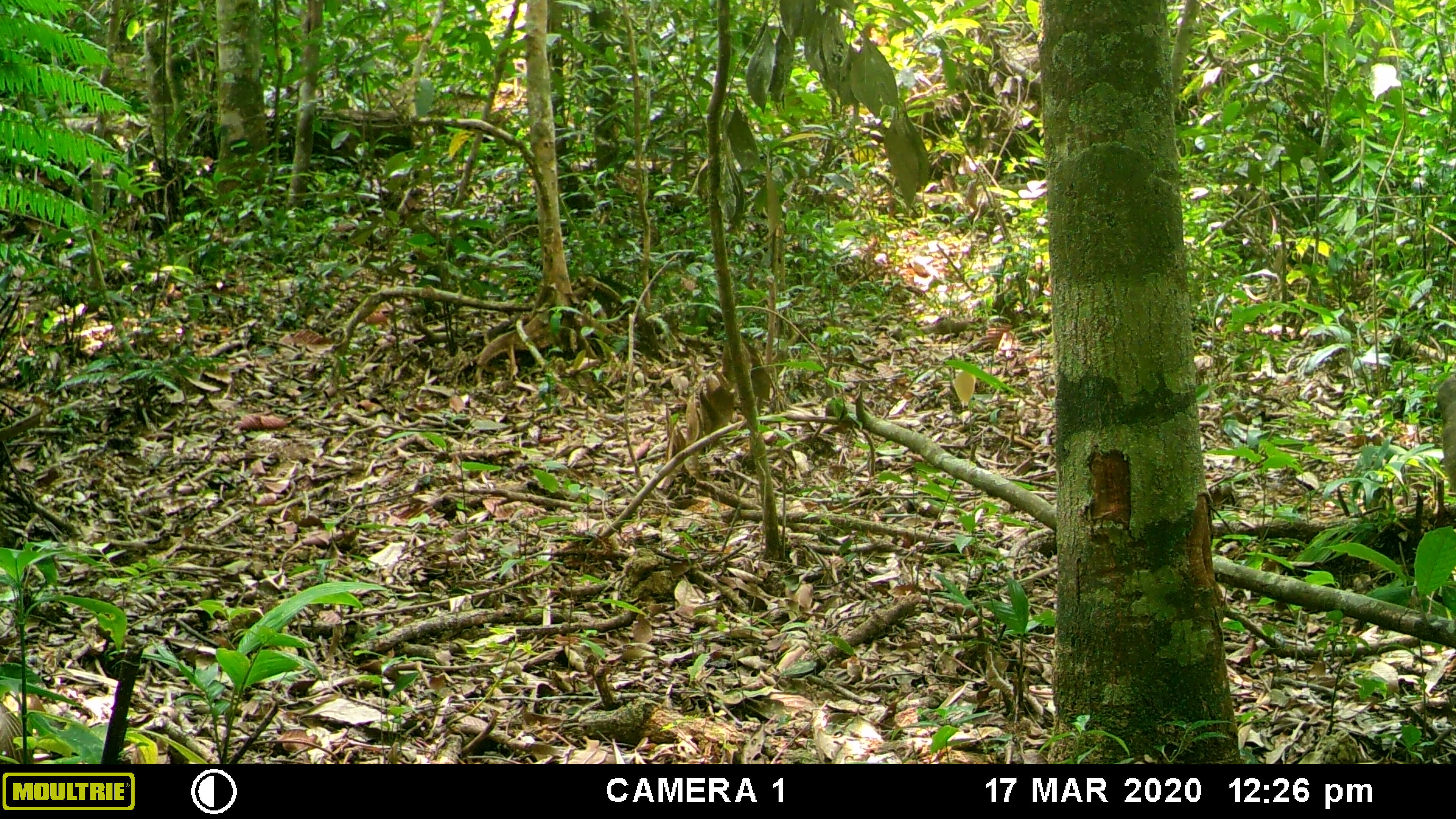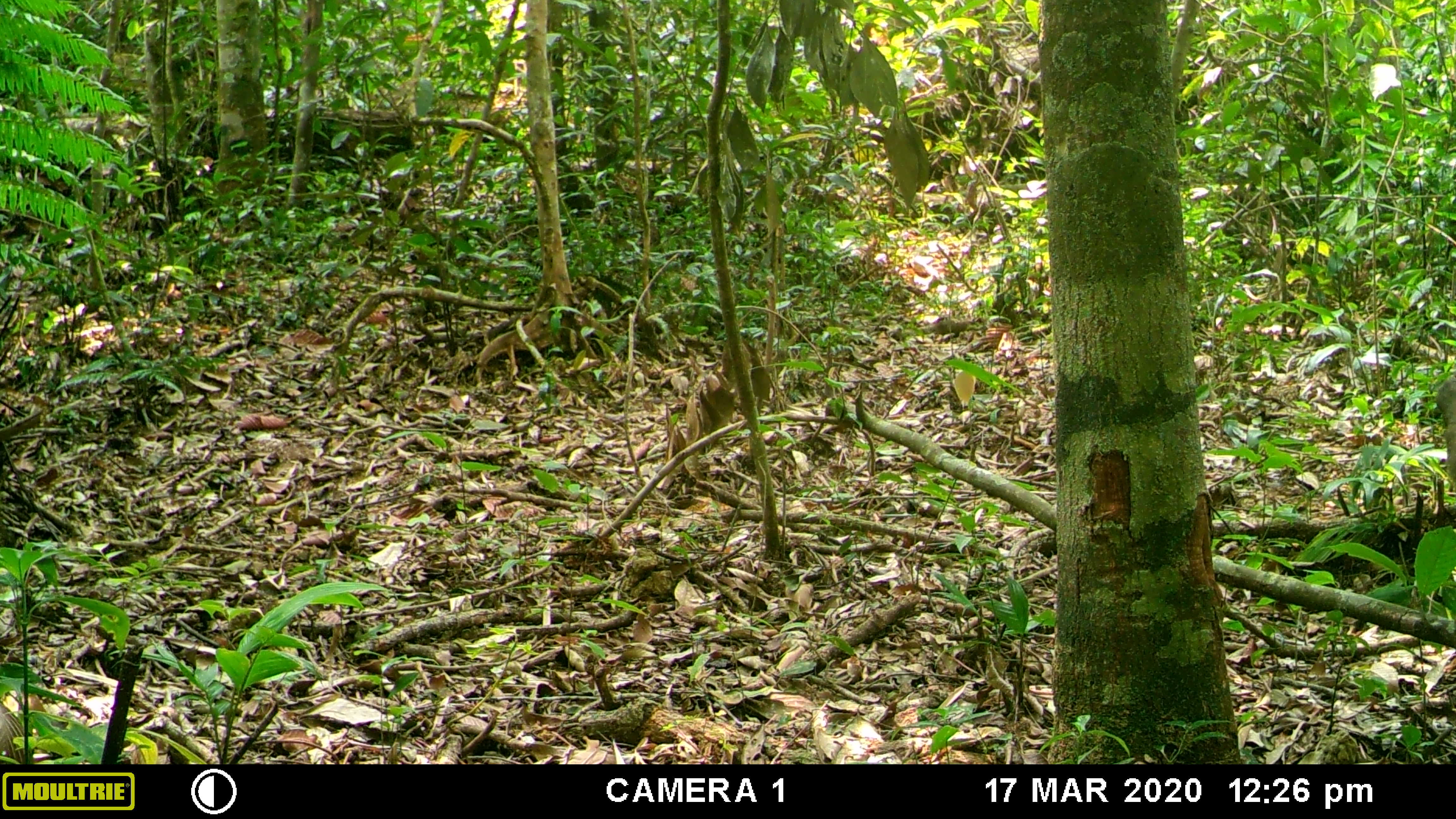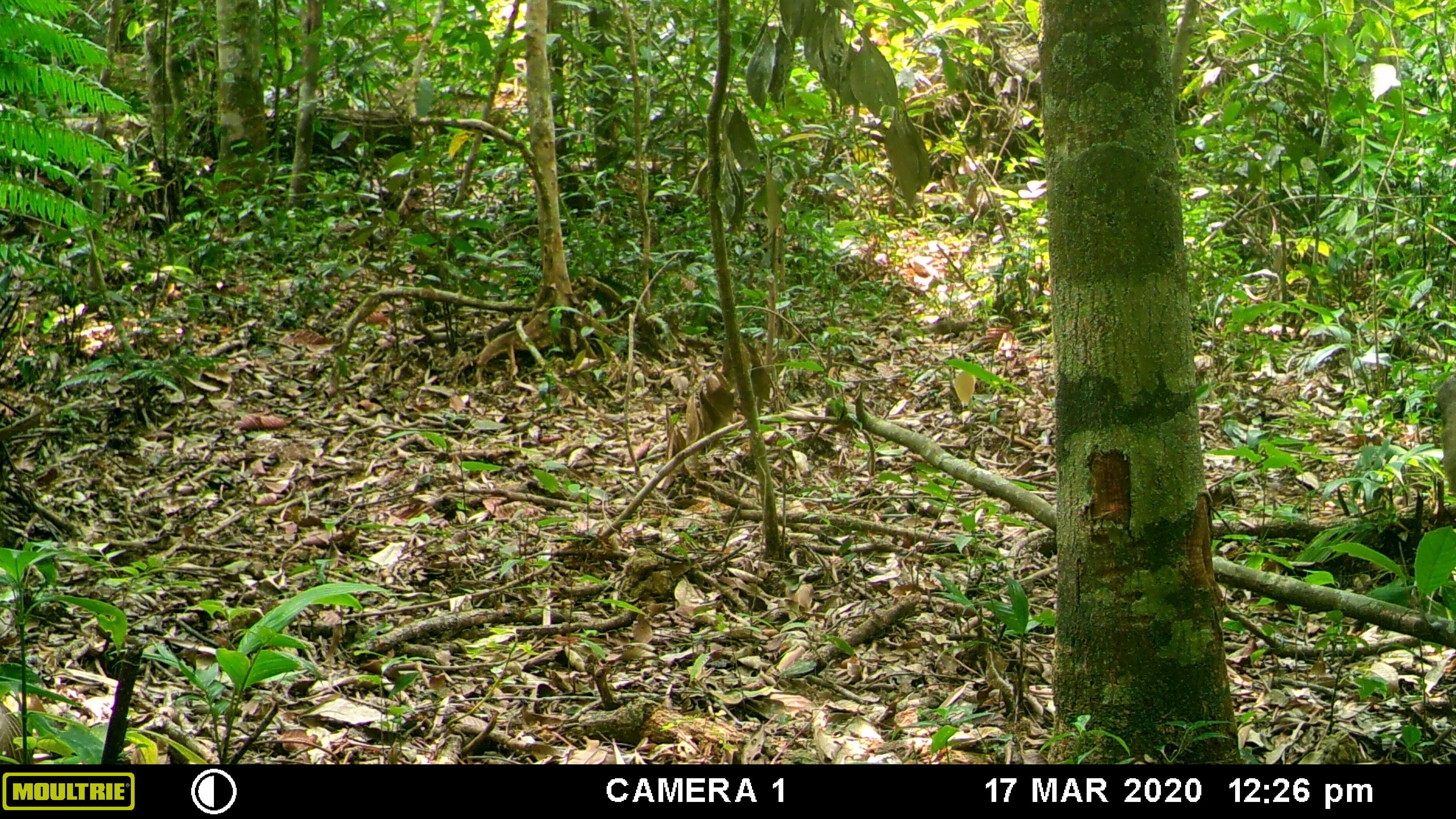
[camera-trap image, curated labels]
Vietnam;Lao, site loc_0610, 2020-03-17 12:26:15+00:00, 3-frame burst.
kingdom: Animalia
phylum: Chordata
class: Mammalia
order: Primates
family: Cercopithecidae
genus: Macaca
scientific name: Macaca arctoides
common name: stump-tailed macaque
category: stump tailed macaque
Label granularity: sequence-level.